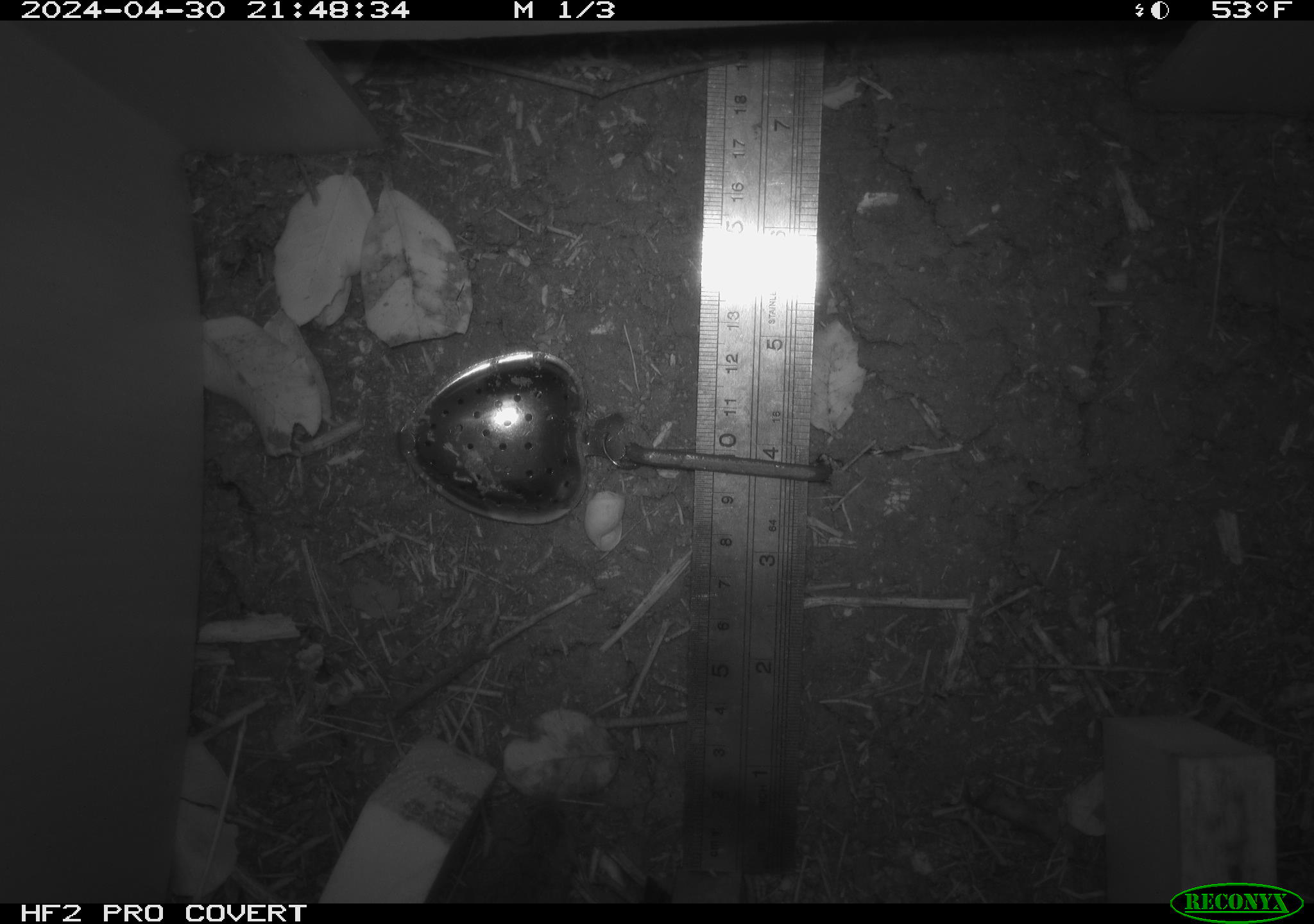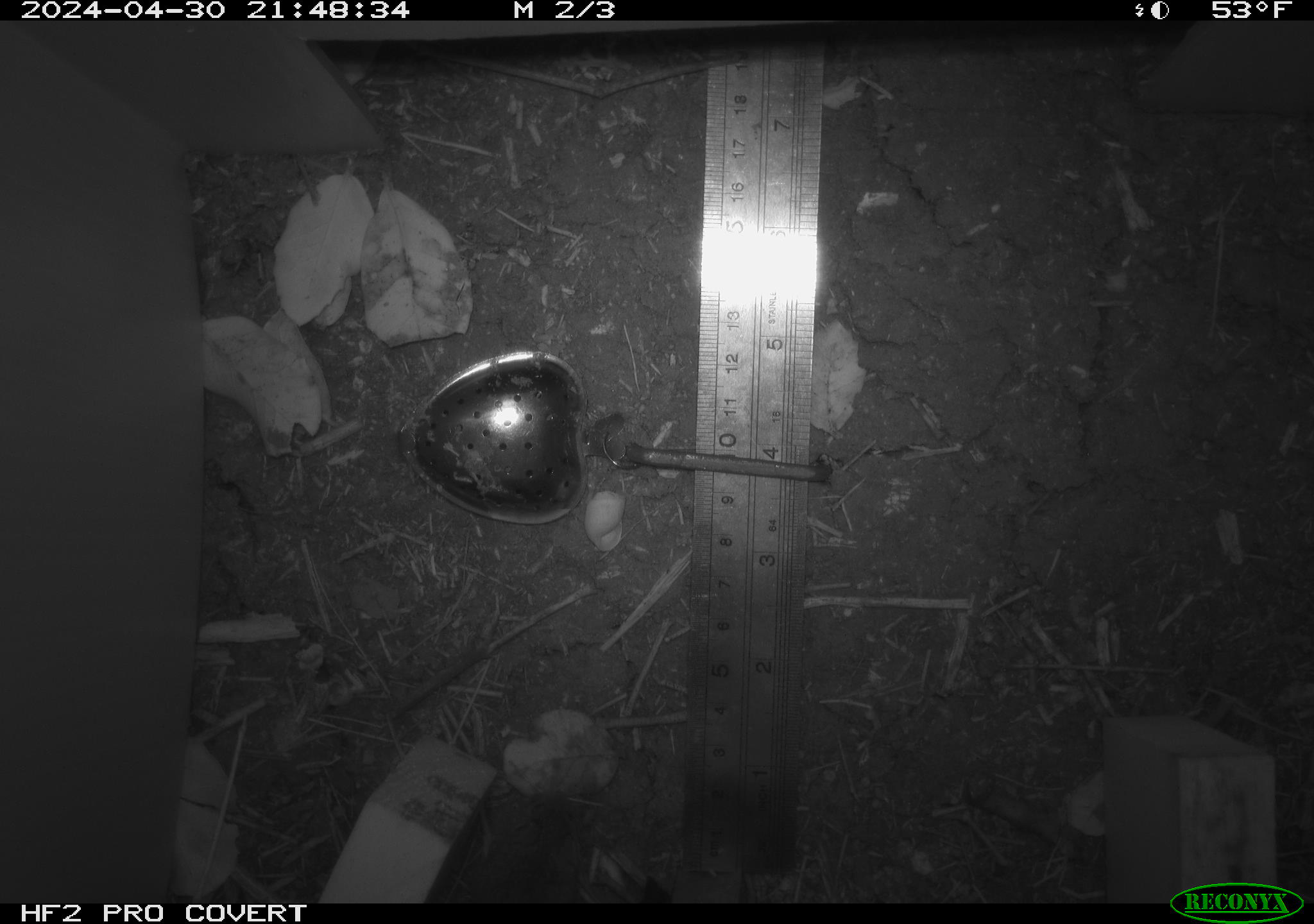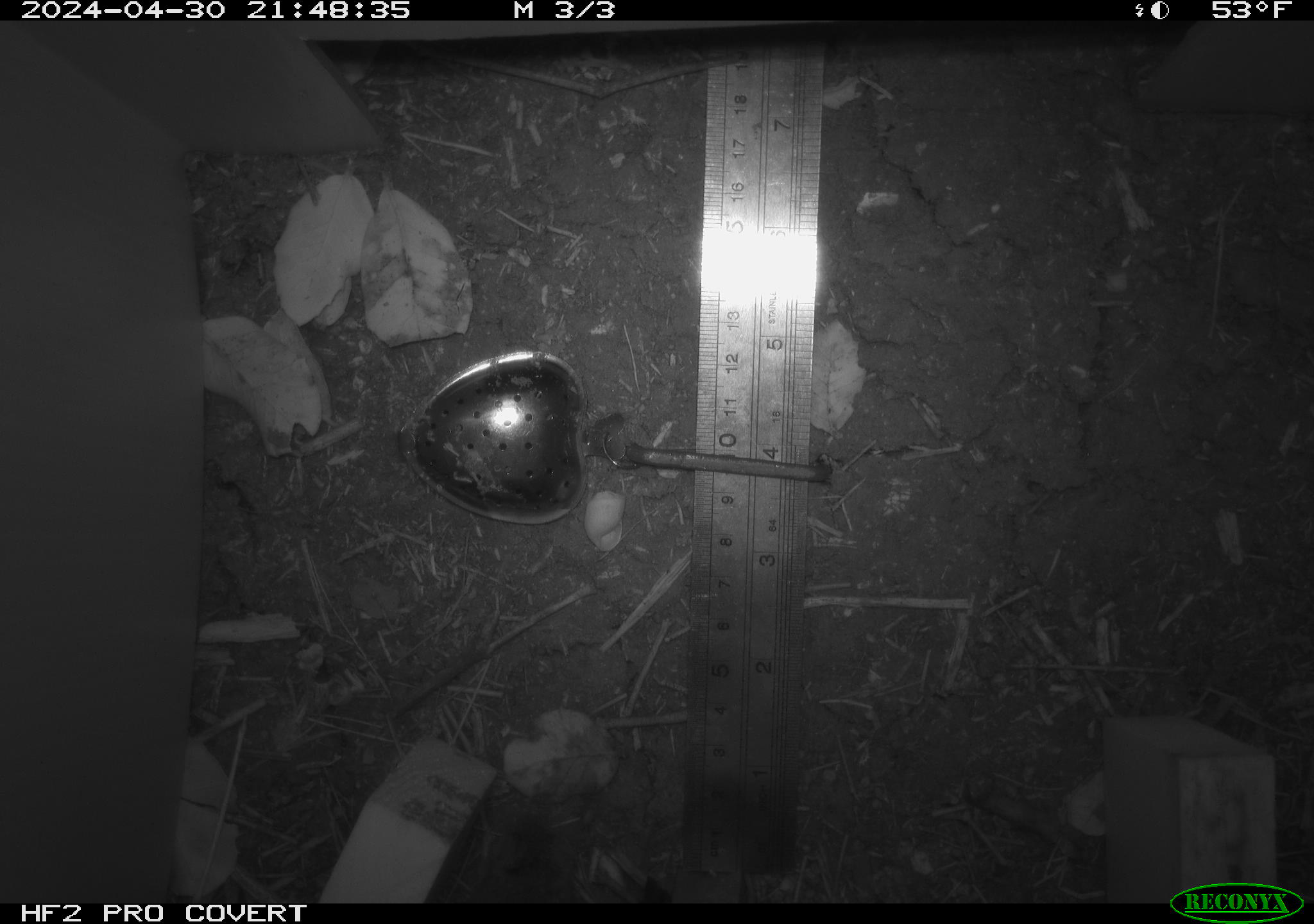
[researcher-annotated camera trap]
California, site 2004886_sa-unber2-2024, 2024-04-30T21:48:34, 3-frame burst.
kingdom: Animalia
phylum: Chordata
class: Mammalia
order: Rodentia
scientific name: Rodentia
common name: mouse species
Mouse species (Rodentia).